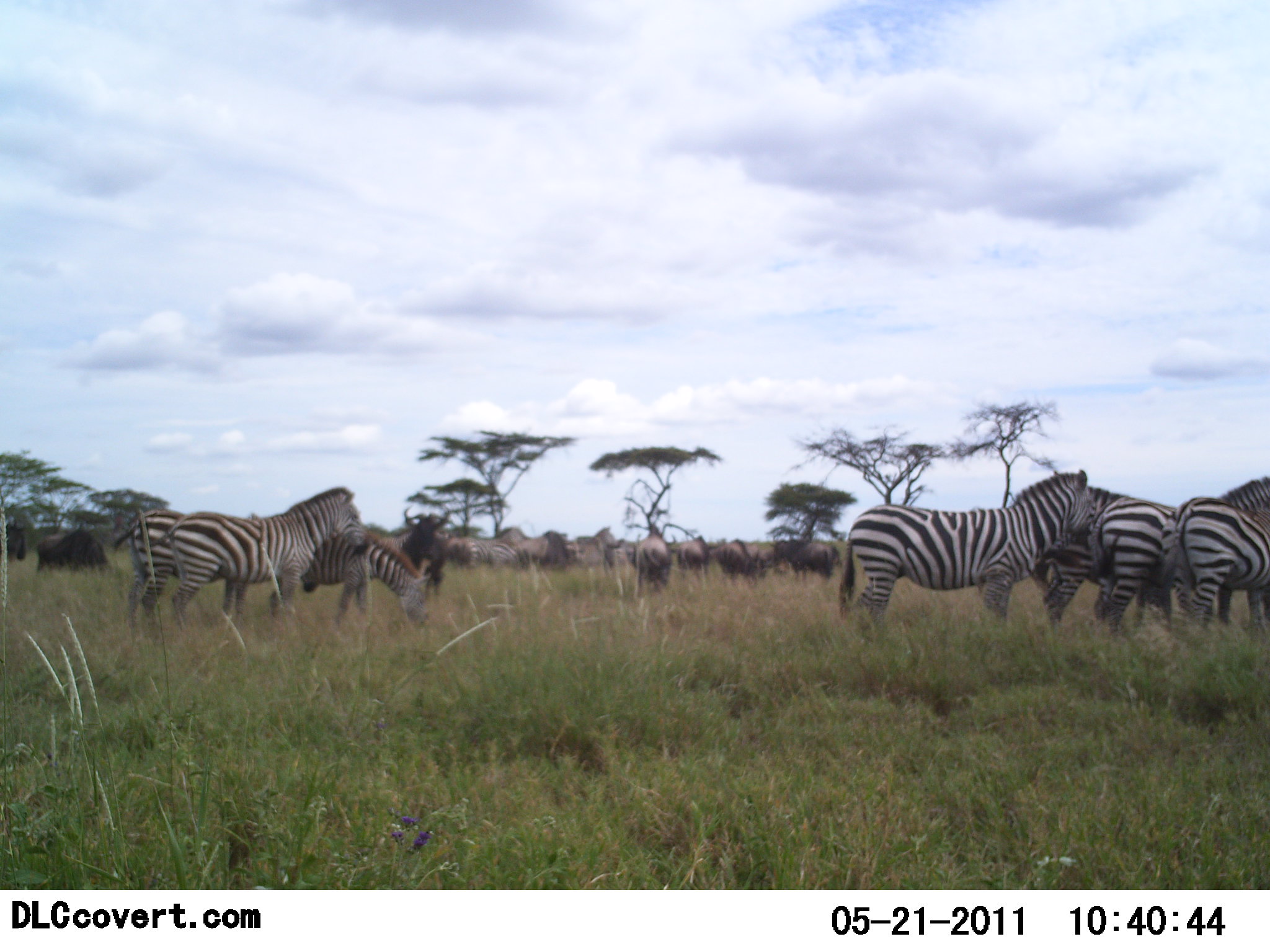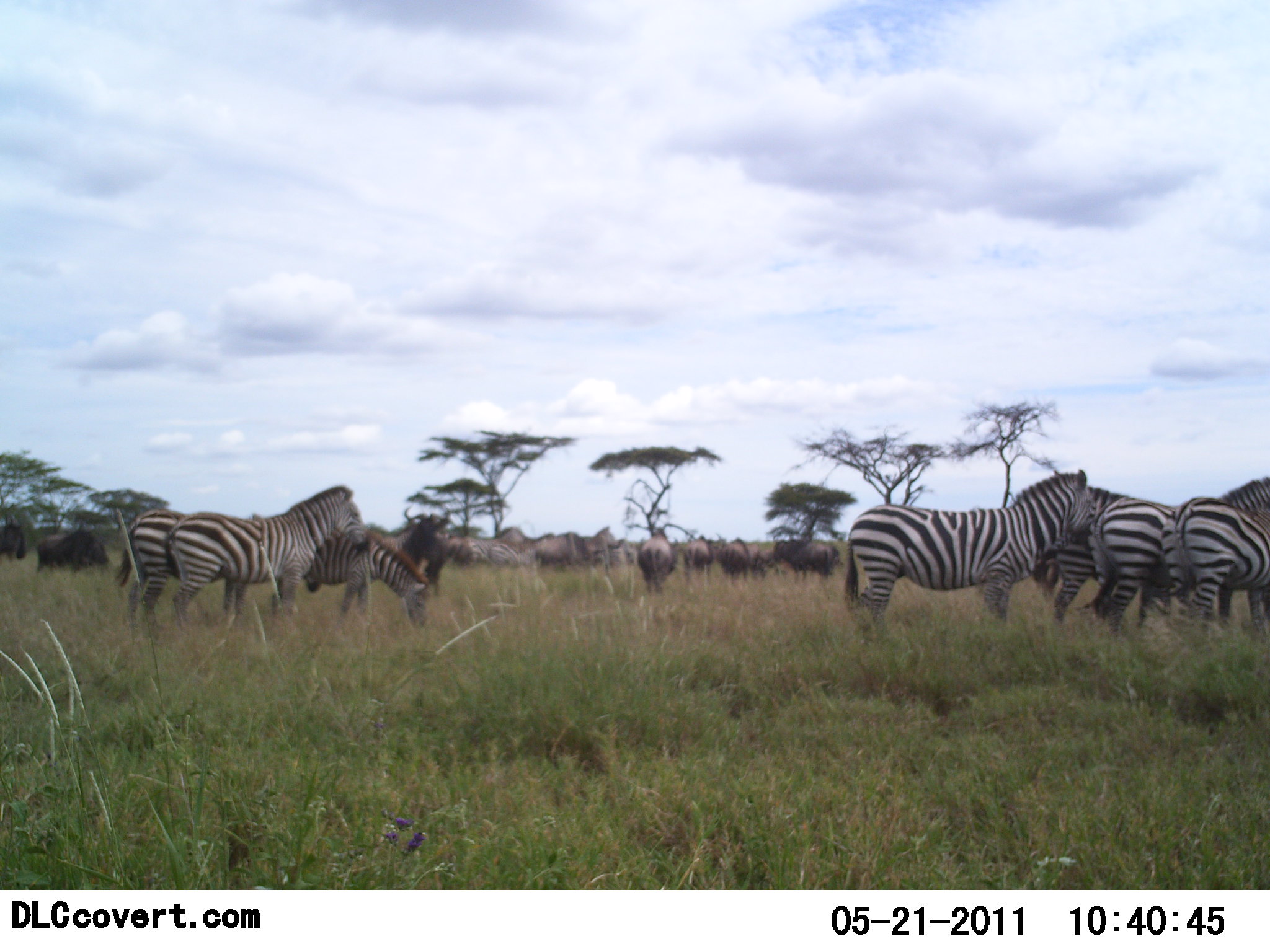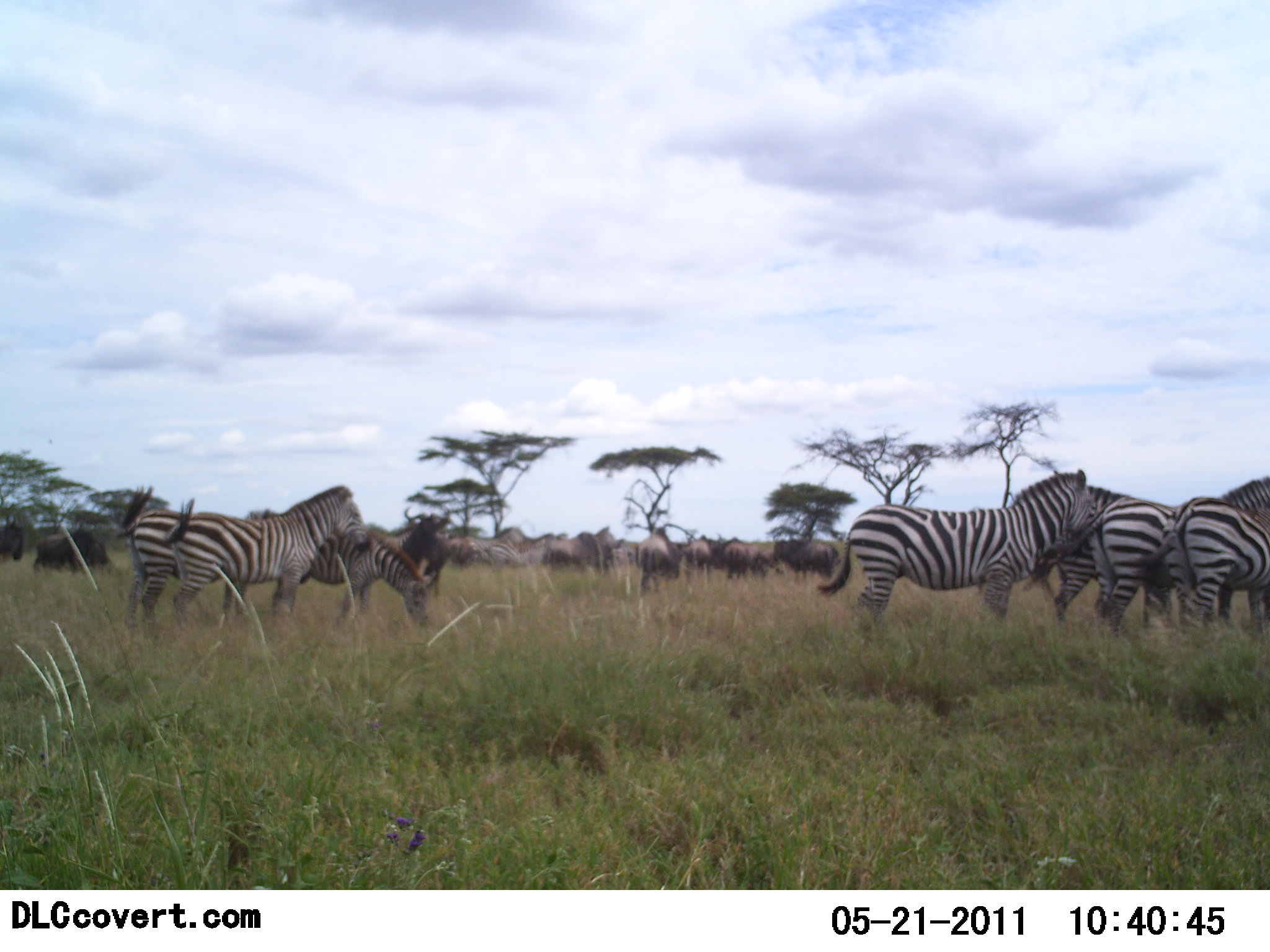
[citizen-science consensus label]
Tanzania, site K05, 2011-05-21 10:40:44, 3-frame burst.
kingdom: Animalia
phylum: Chordata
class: Mammalia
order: Artiodactyla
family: Bovidae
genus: Connochaetes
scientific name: Connochaetes taurinus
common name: blue wildebeest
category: wildebeest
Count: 11-50.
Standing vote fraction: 58%.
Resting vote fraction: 8%.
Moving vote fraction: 67%.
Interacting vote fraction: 17%.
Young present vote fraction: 0%.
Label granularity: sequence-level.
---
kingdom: Animalia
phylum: Chordata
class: Mammalia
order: Perissodactyla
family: Equidae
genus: Equus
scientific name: Equus quagga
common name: plains zebra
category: zebra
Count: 7.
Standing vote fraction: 71%.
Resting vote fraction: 0%.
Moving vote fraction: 18%.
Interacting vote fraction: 24%.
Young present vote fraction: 6%.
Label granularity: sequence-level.